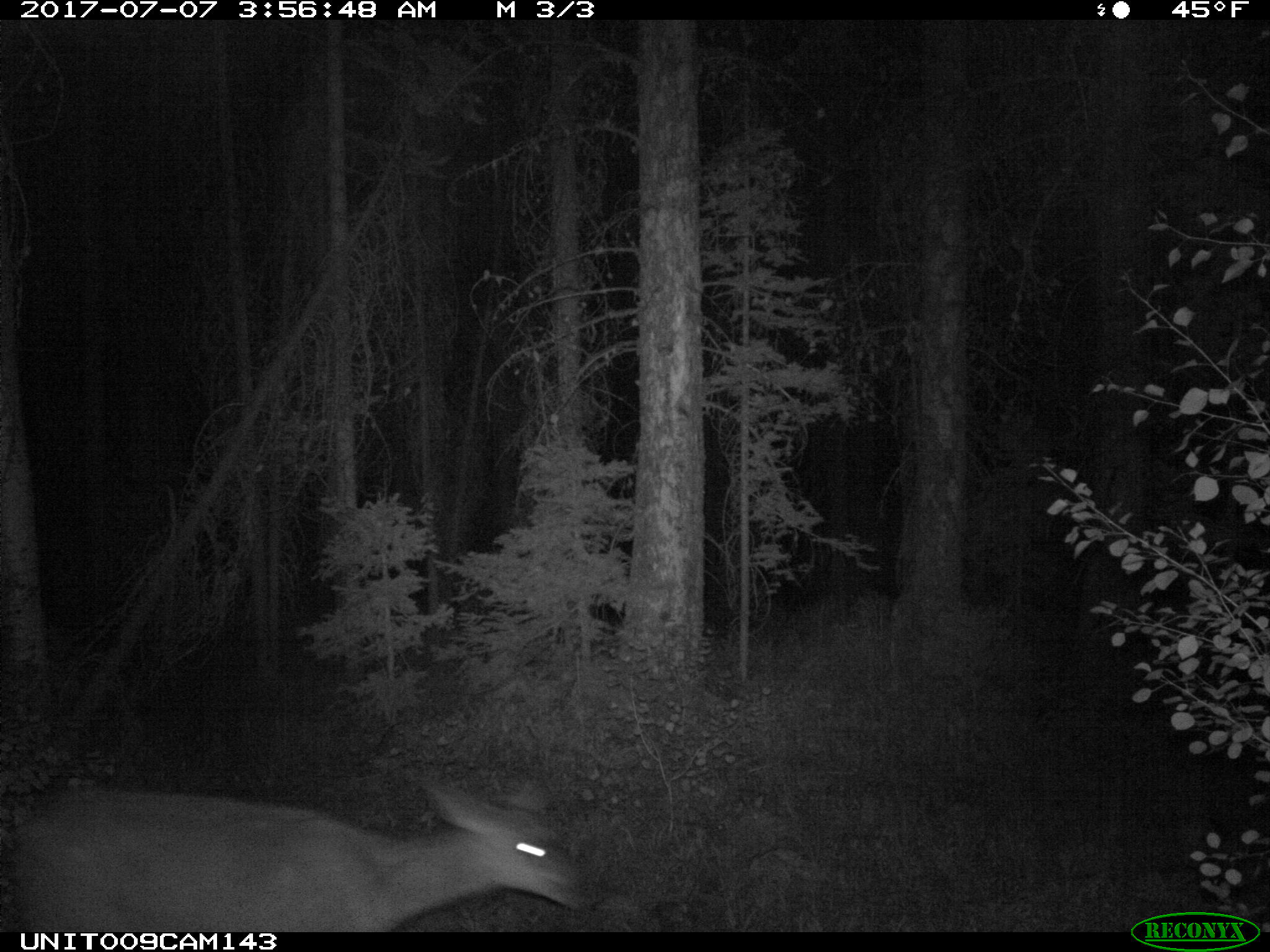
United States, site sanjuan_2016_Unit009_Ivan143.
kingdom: Animalia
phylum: Chordata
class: Mammalia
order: Artiodactyla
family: Cervidae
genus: Odocoileus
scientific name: Odocoileus hemionus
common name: mule deer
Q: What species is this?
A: Odocoileus hemionus (mule deer).